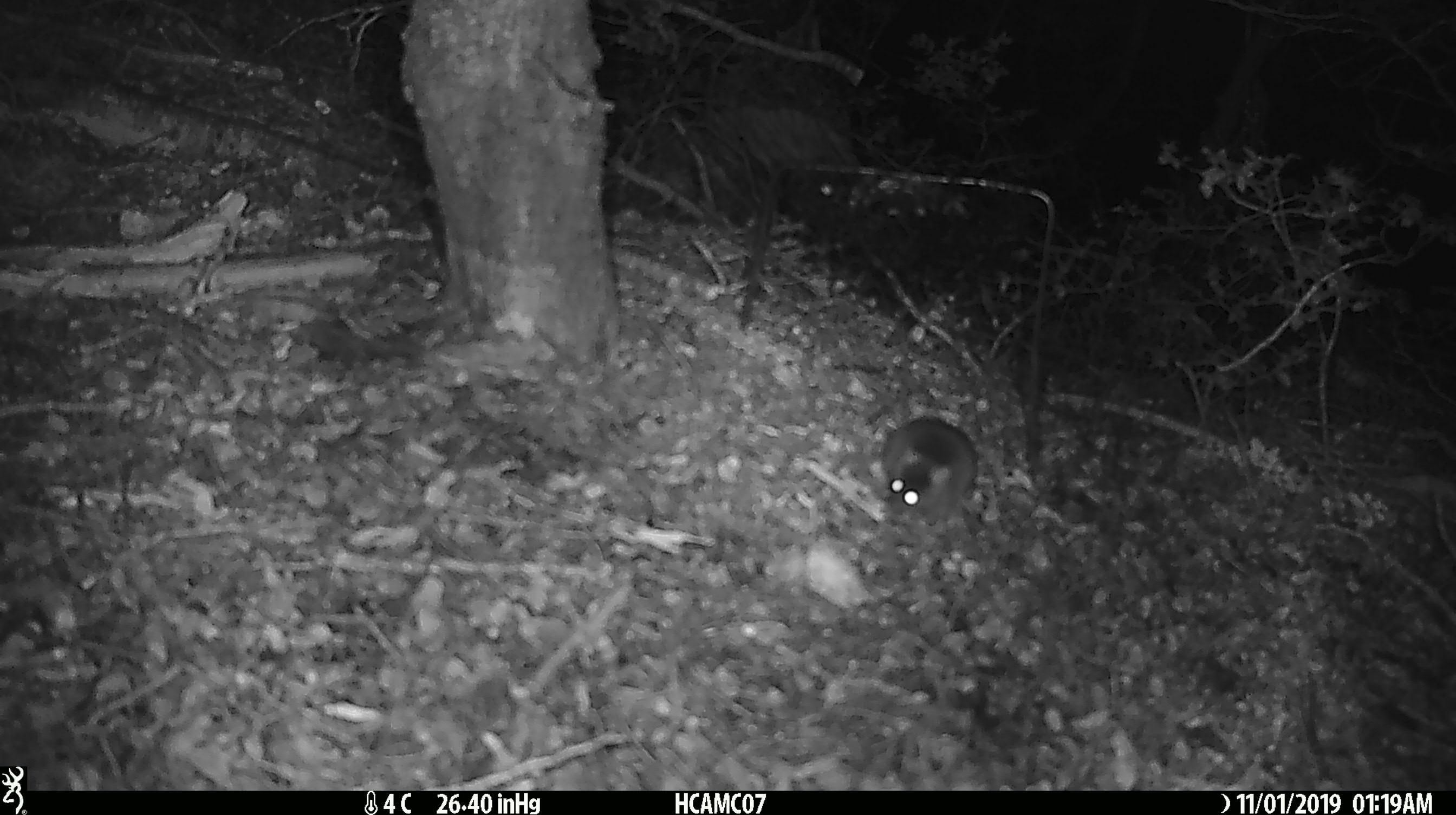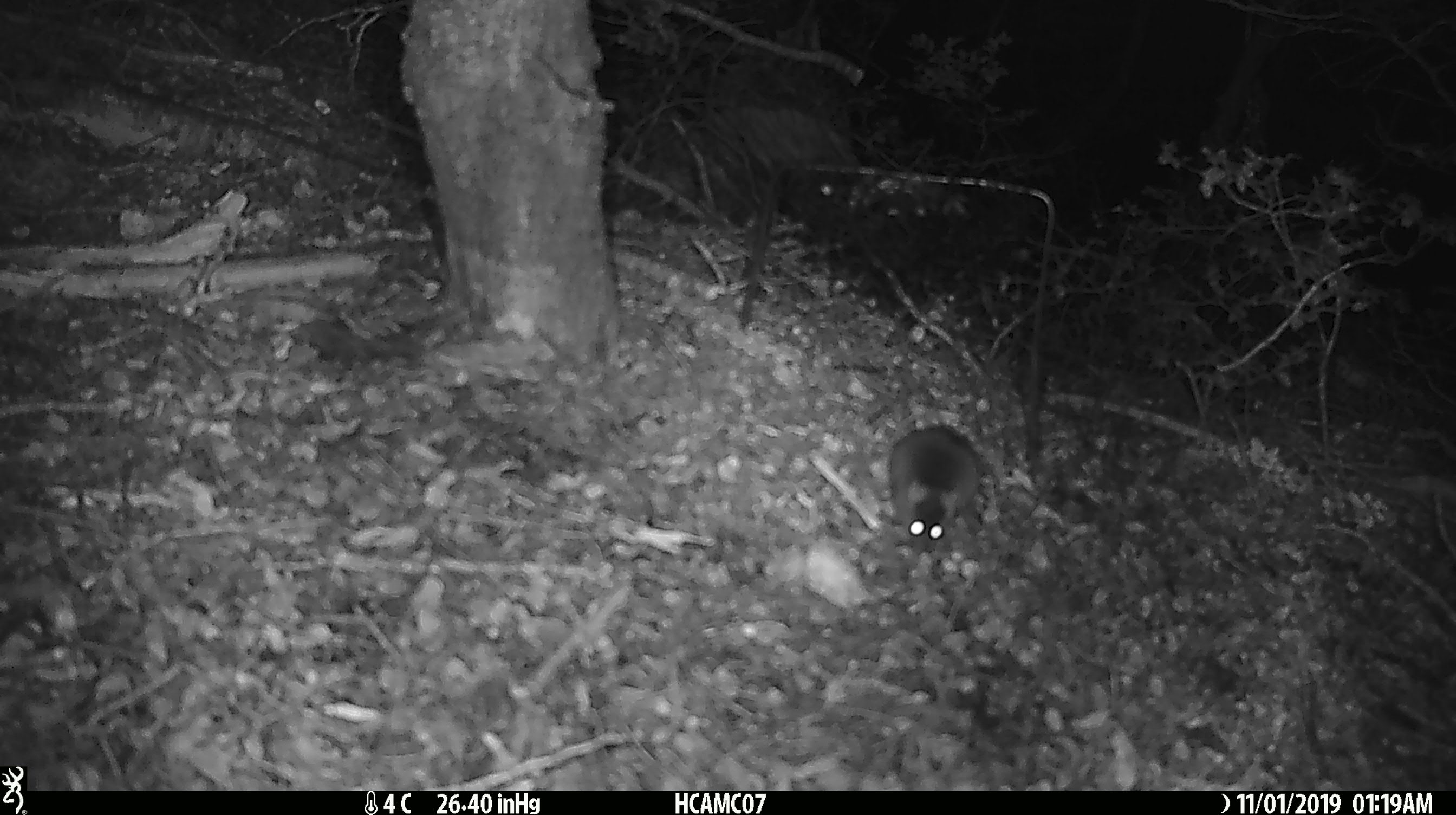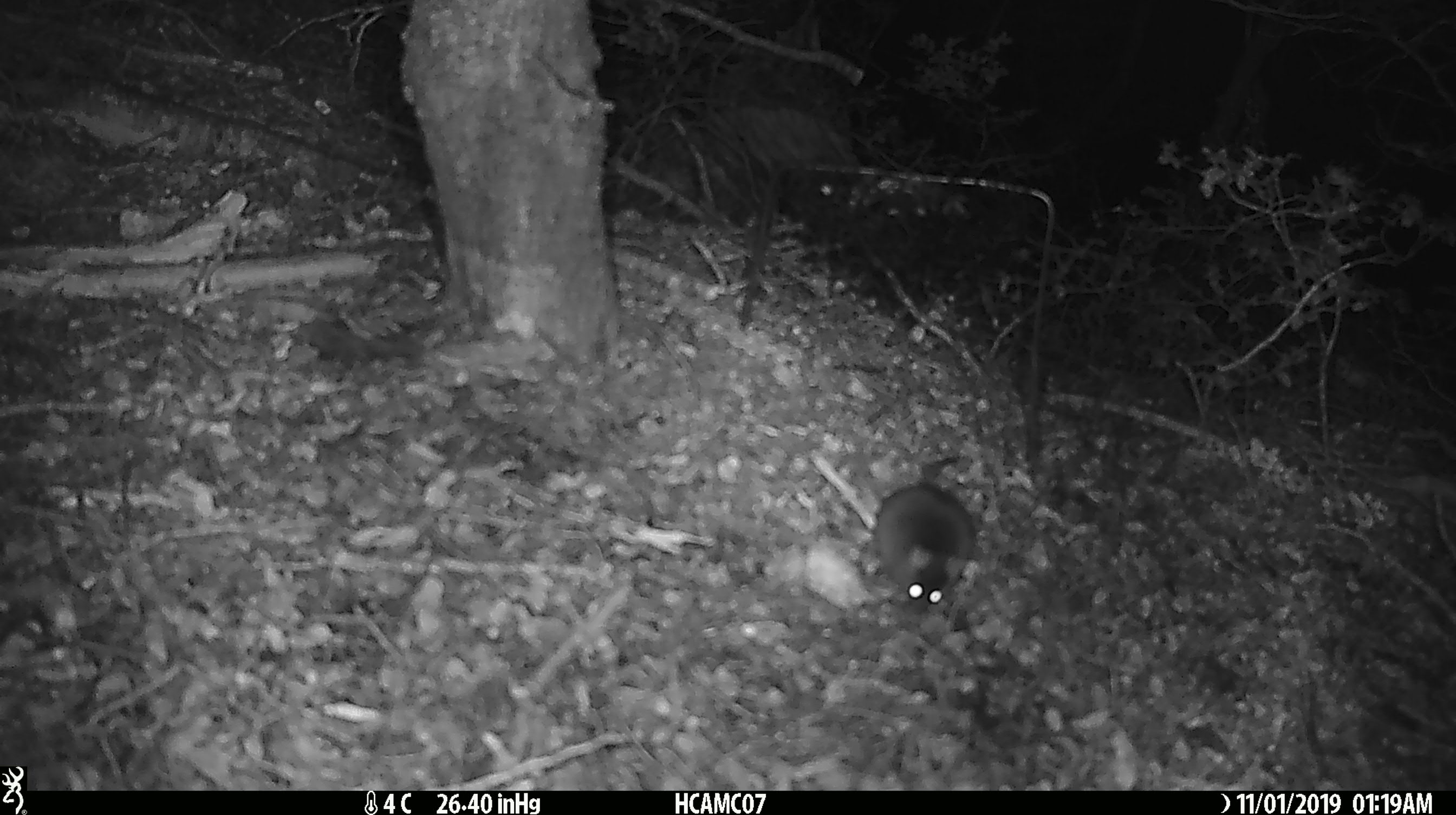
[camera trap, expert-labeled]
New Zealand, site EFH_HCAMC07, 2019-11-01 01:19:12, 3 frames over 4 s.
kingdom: Animalia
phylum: Chordata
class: Mammalia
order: Rodentia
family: Muridae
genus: Mus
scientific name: Mus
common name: mouse